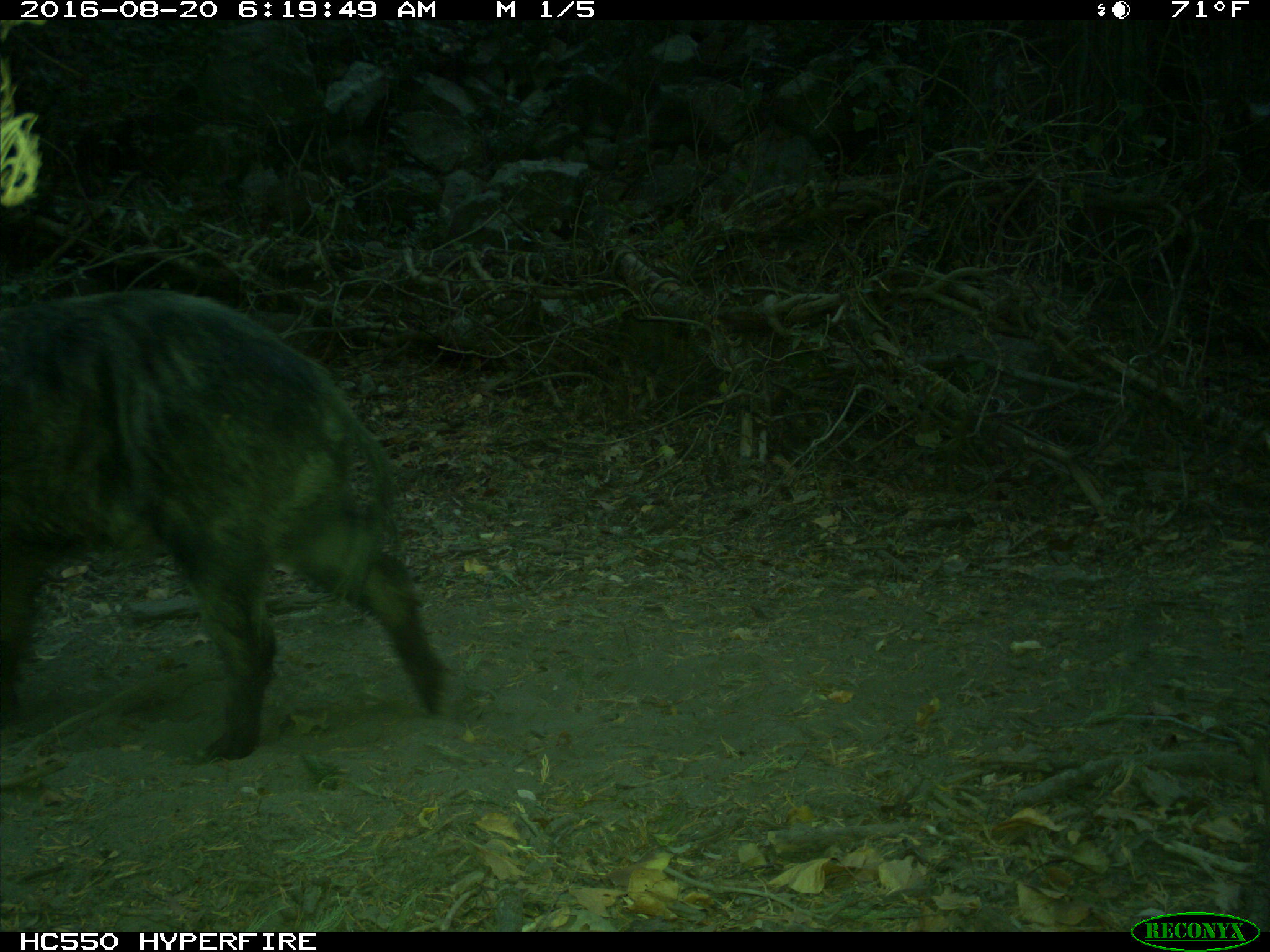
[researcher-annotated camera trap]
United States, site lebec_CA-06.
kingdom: Animalia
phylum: Chordata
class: Mammalia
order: Artiodactyla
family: Suidae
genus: Sus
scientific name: Sus scrofa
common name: wild boar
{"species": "Sus scrofa (wild boar)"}